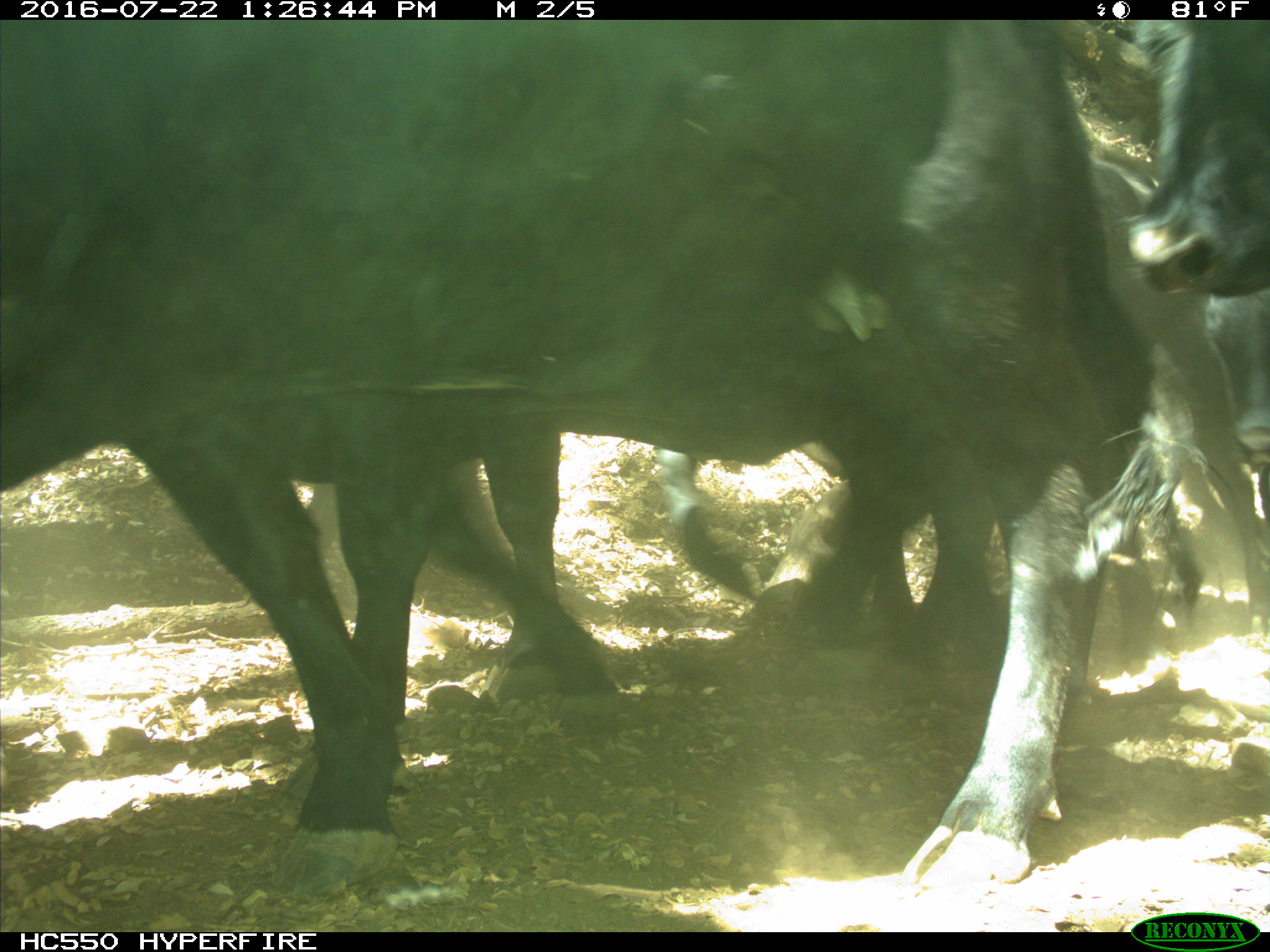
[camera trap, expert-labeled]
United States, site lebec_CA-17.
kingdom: Animalia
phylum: Chordata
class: Mammalia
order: Artiodactyla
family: Bovidae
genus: Bos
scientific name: Bos taurus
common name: domestic cow